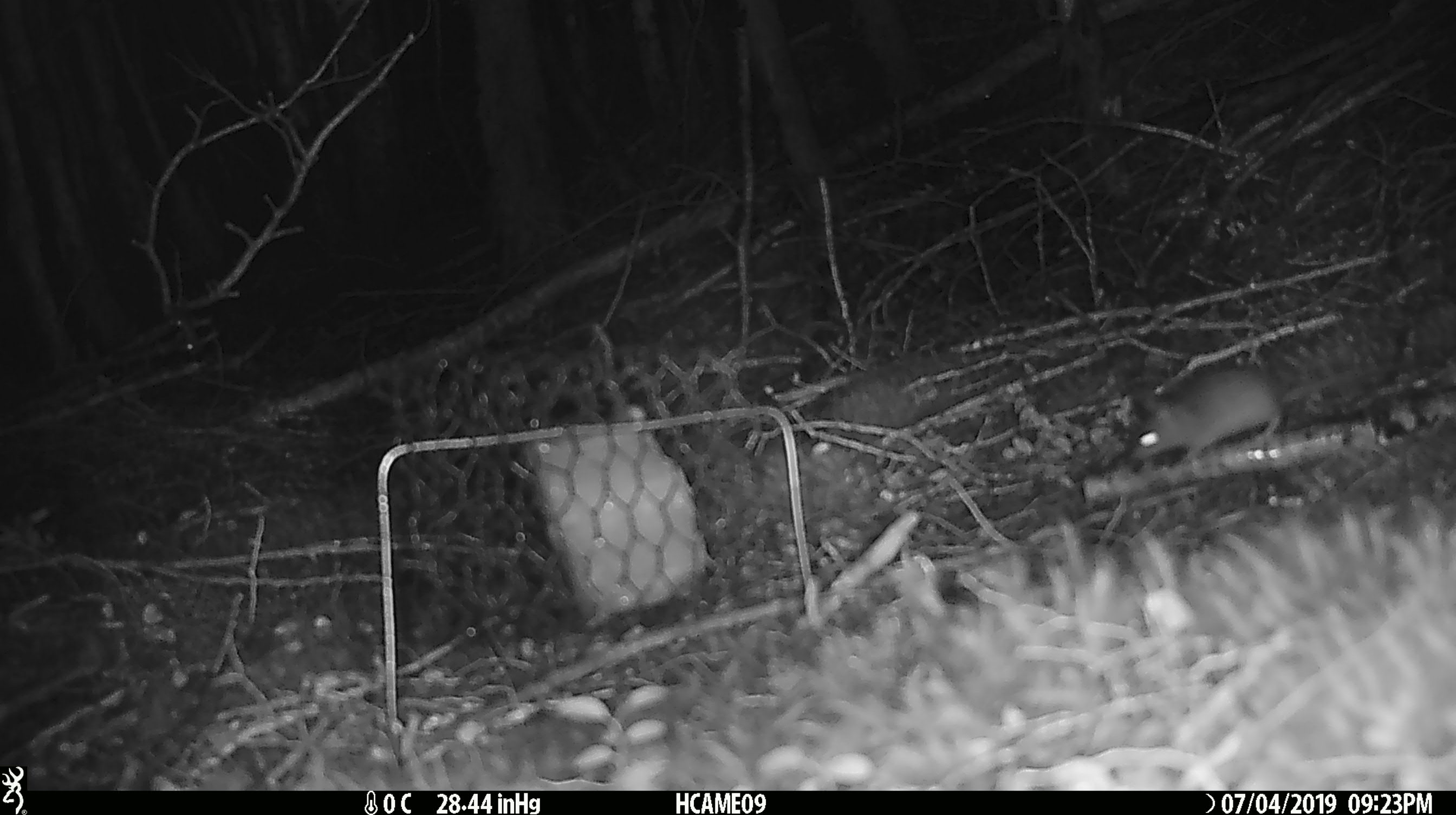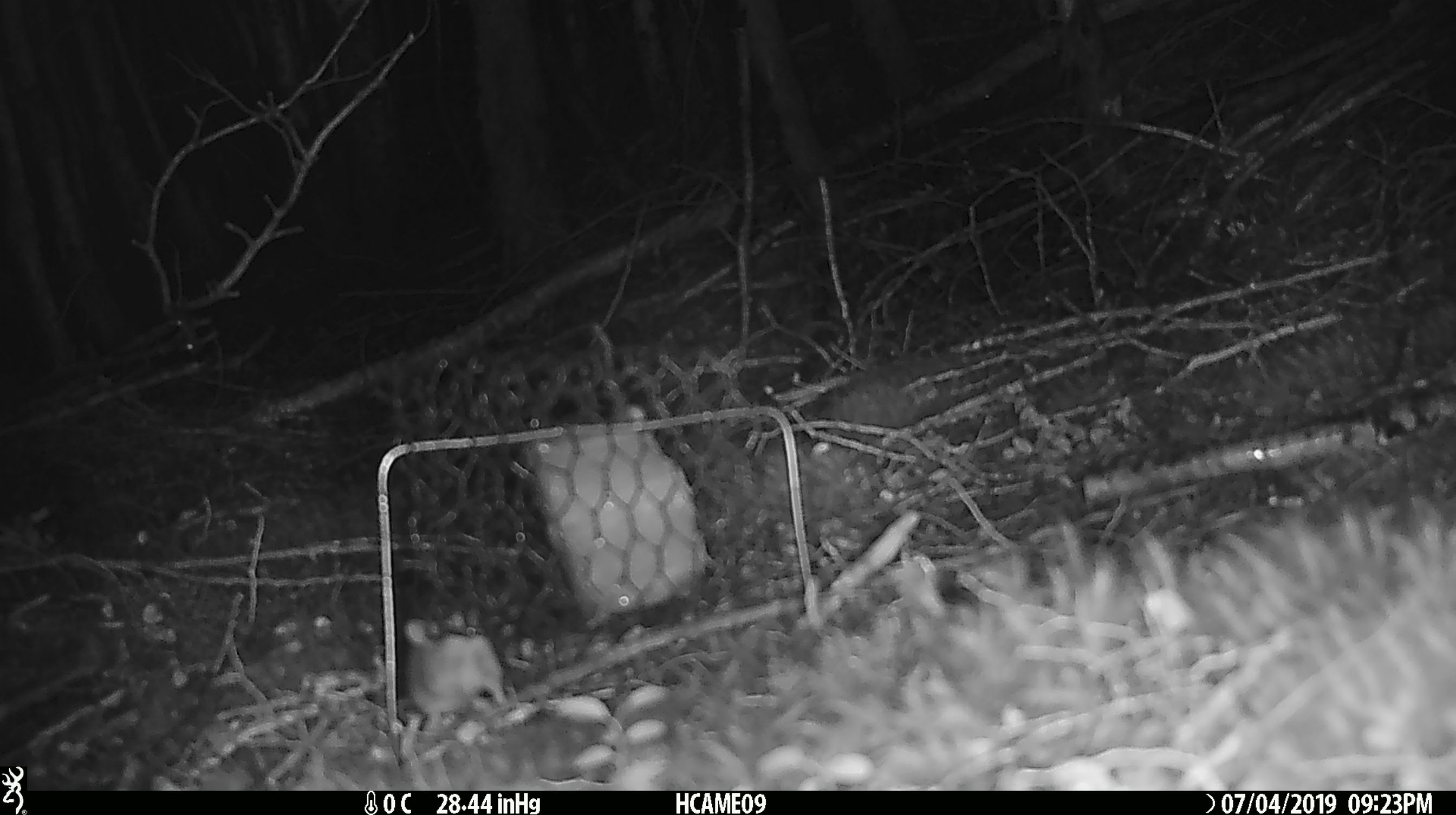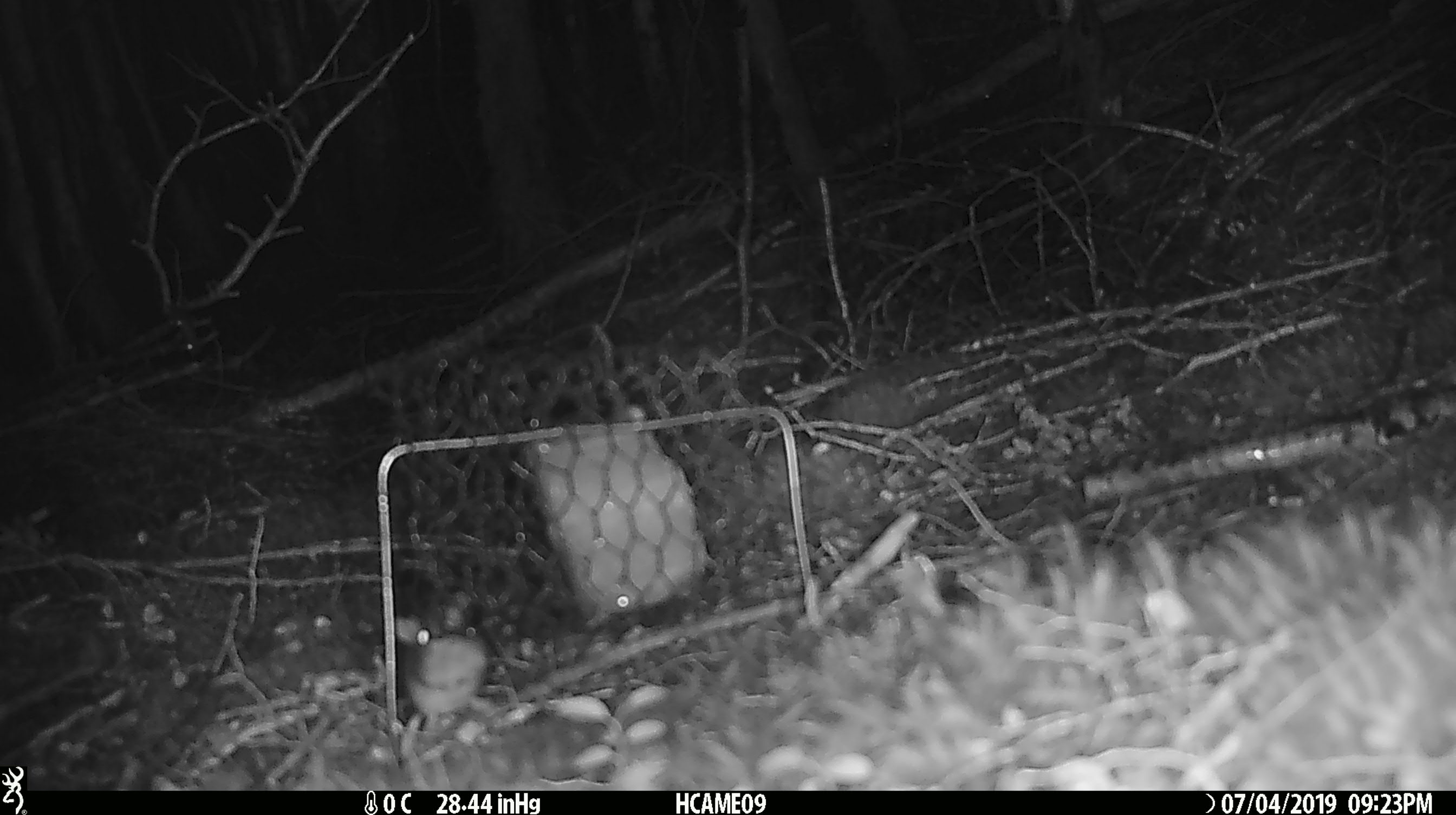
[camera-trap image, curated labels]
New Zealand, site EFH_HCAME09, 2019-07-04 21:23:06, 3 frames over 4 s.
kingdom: Animalia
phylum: Chordata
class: Mammalia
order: Rodentia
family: Muridae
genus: Mus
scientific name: Mus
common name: mouse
Mouse (Mus).